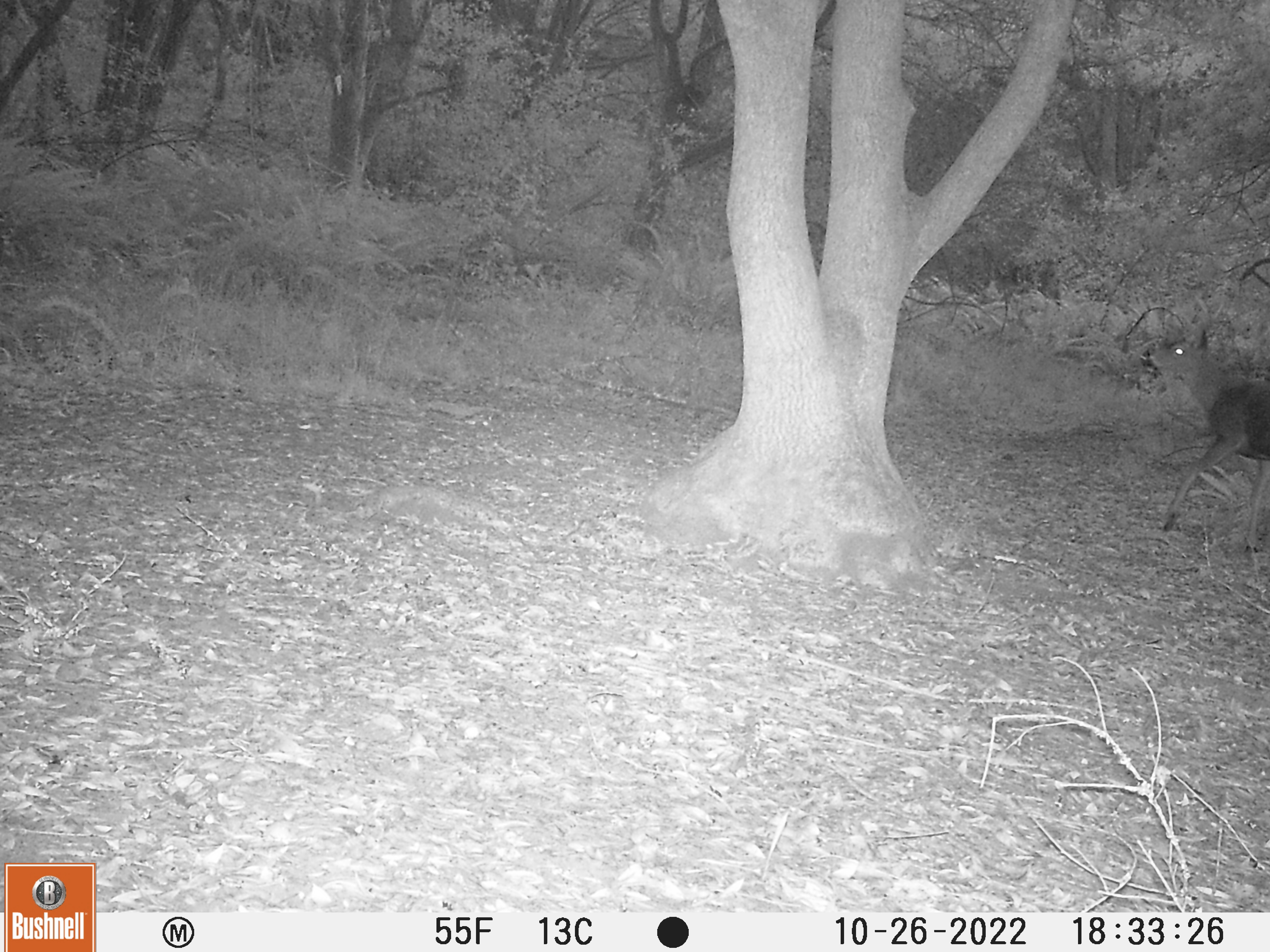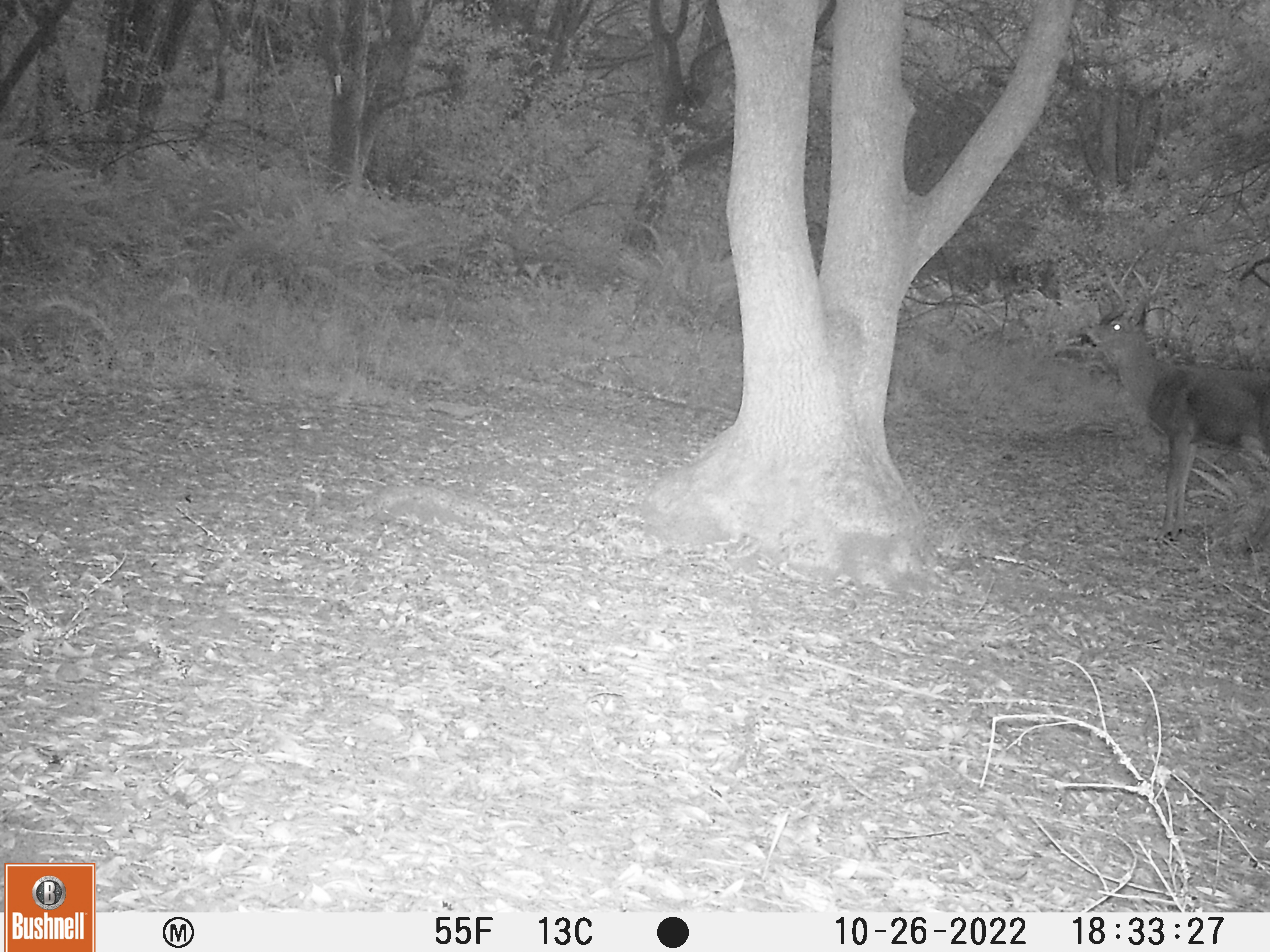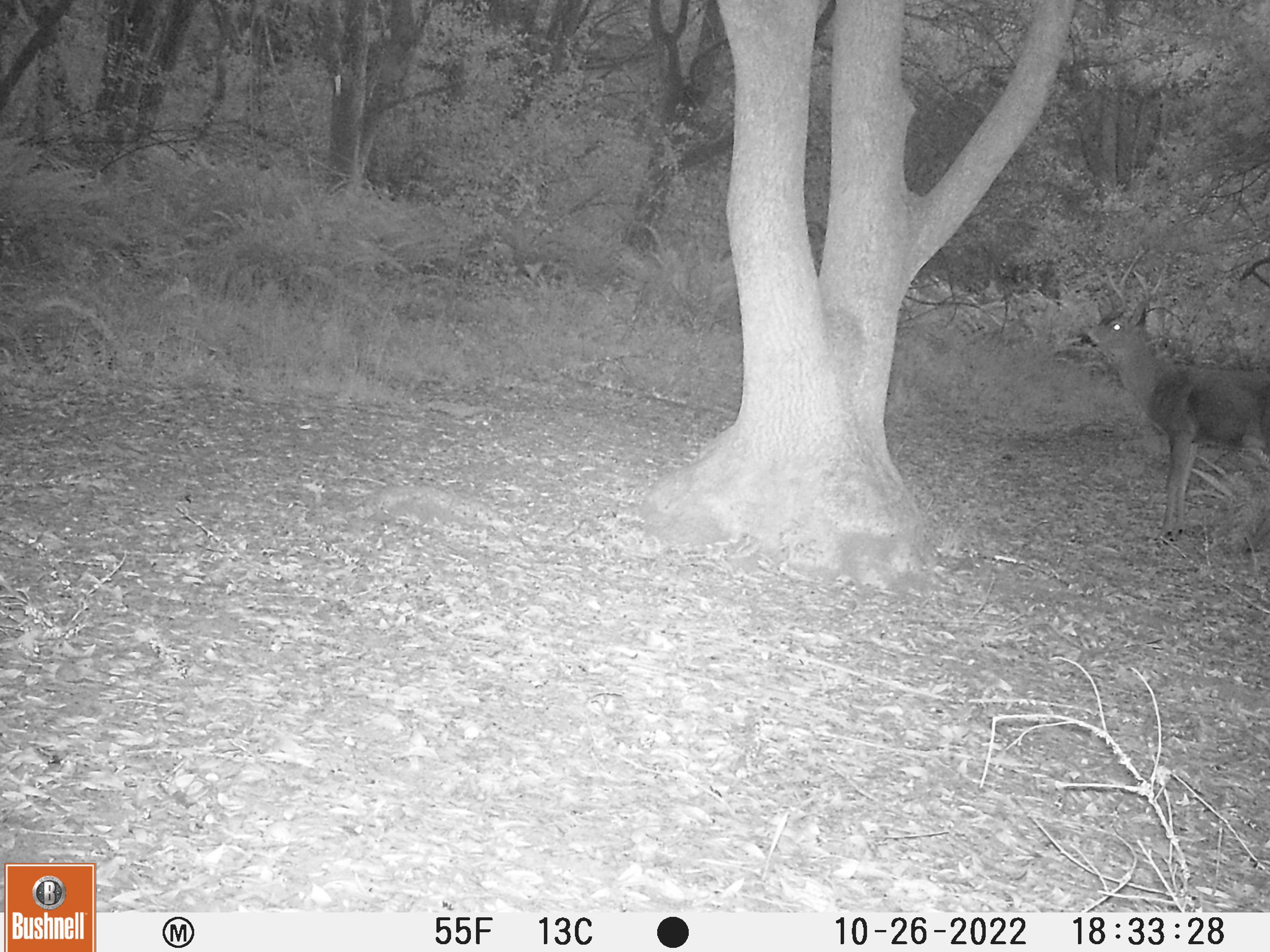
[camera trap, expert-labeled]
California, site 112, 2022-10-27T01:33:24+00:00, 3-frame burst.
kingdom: Animalia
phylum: Chordata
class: Mammalia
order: Artiodactyla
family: Cervidae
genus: Odocoileus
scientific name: Odocoileus hemionus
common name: mule deer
Mule deer (Odocoileus hemionus).